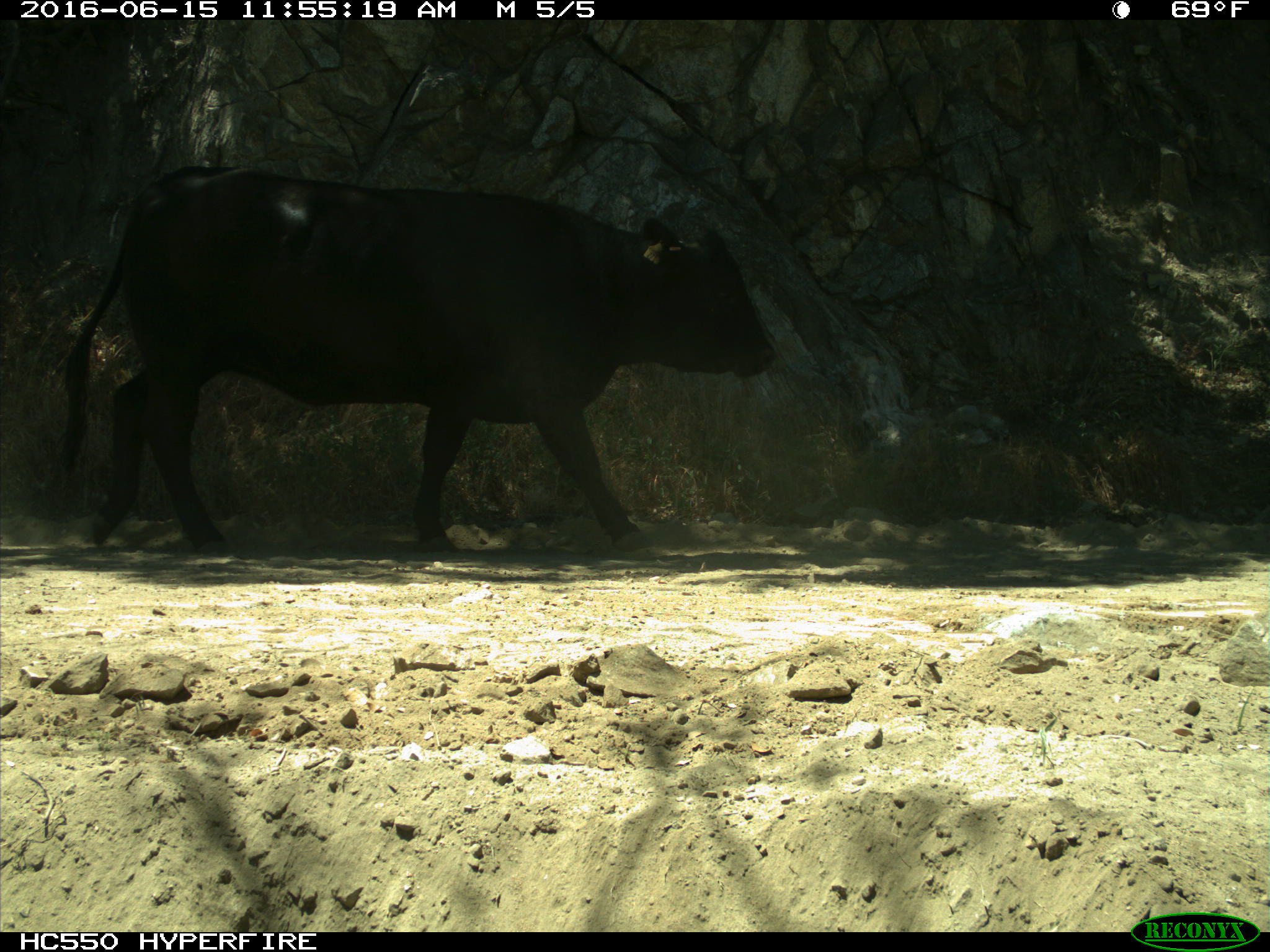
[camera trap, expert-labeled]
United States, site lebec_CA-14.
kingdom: Animalia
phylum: Chordata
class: Mammalia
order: Artiodactyla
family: Bovidae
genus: Bos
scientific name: Bos taurus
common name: domestic cow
Bos taurus (domestic cow).